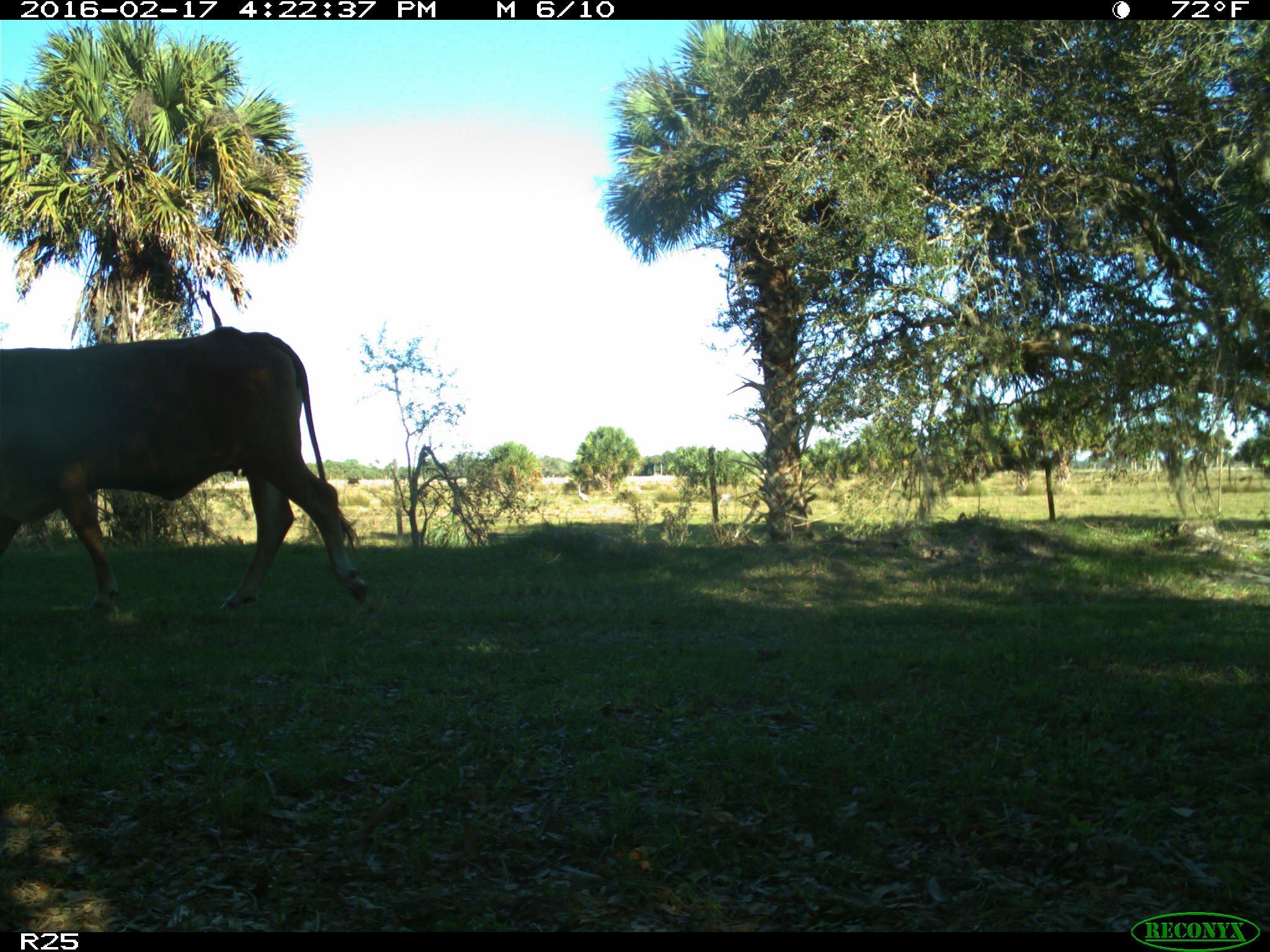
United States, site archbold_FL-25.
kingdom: Animalia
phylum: Chordata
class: Mammalia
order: Artiodactyla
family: Bovidae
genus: Bos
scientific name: Bos taurus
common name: domestic cow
Bos taurus (domestic cow).